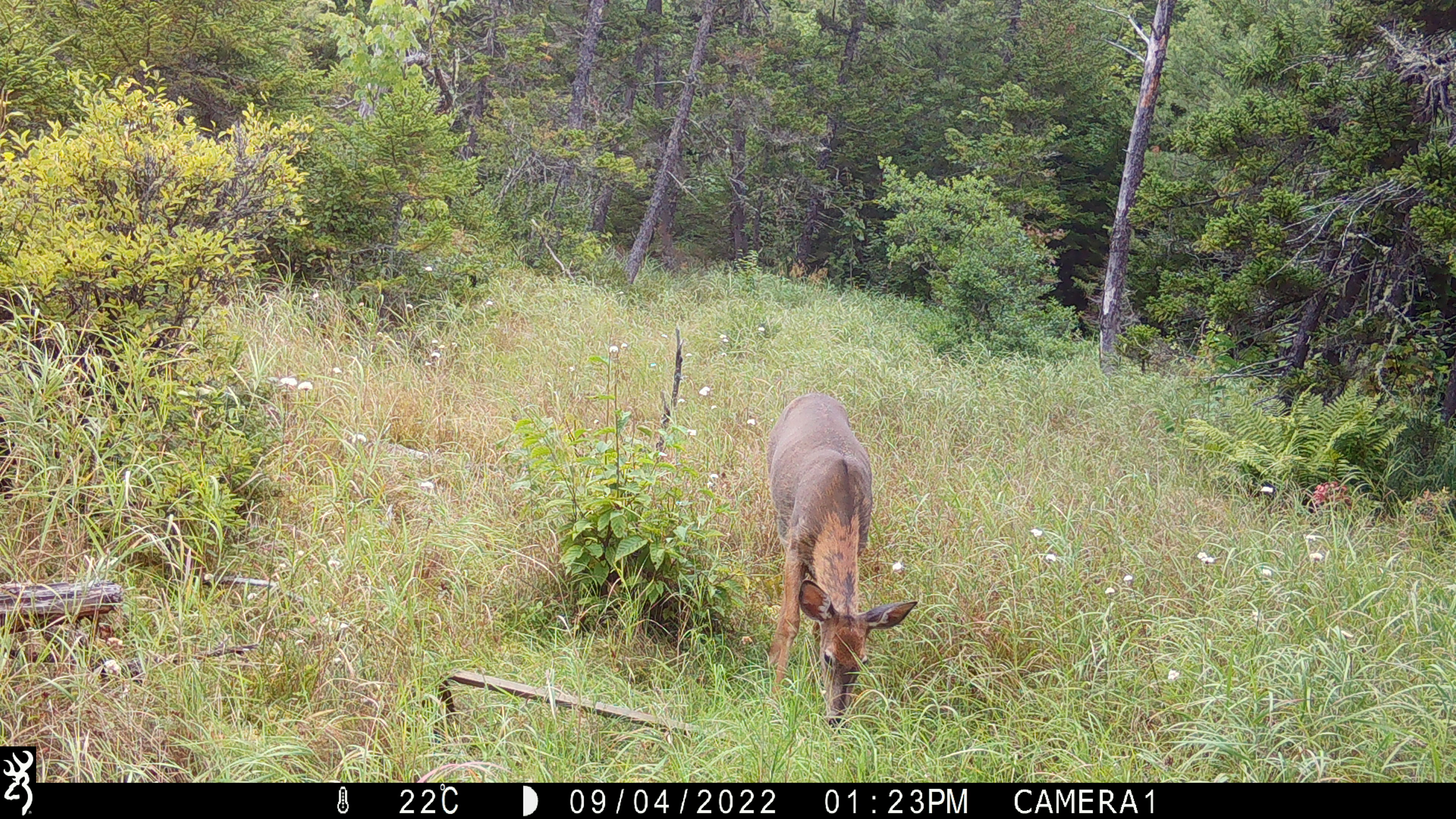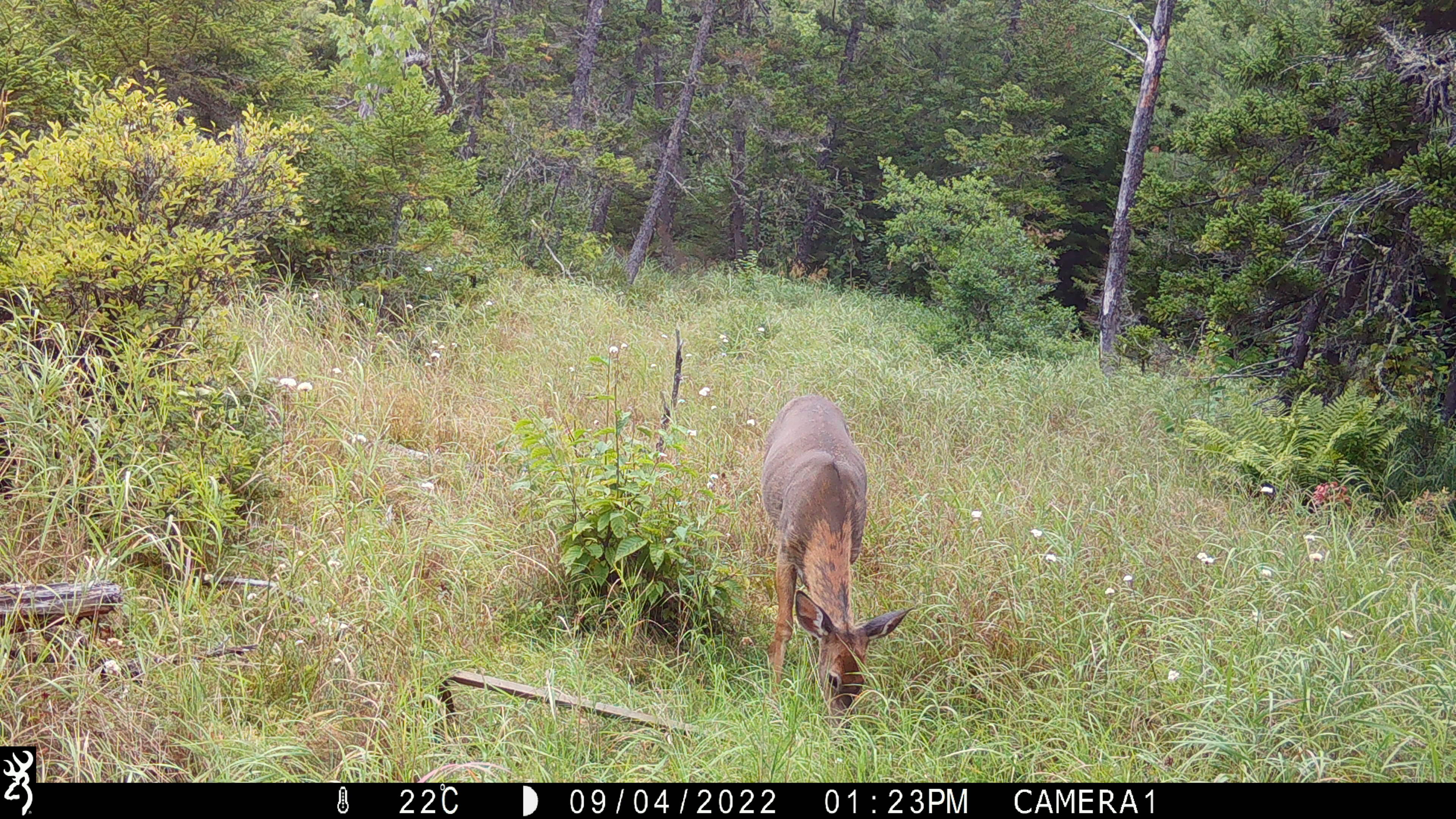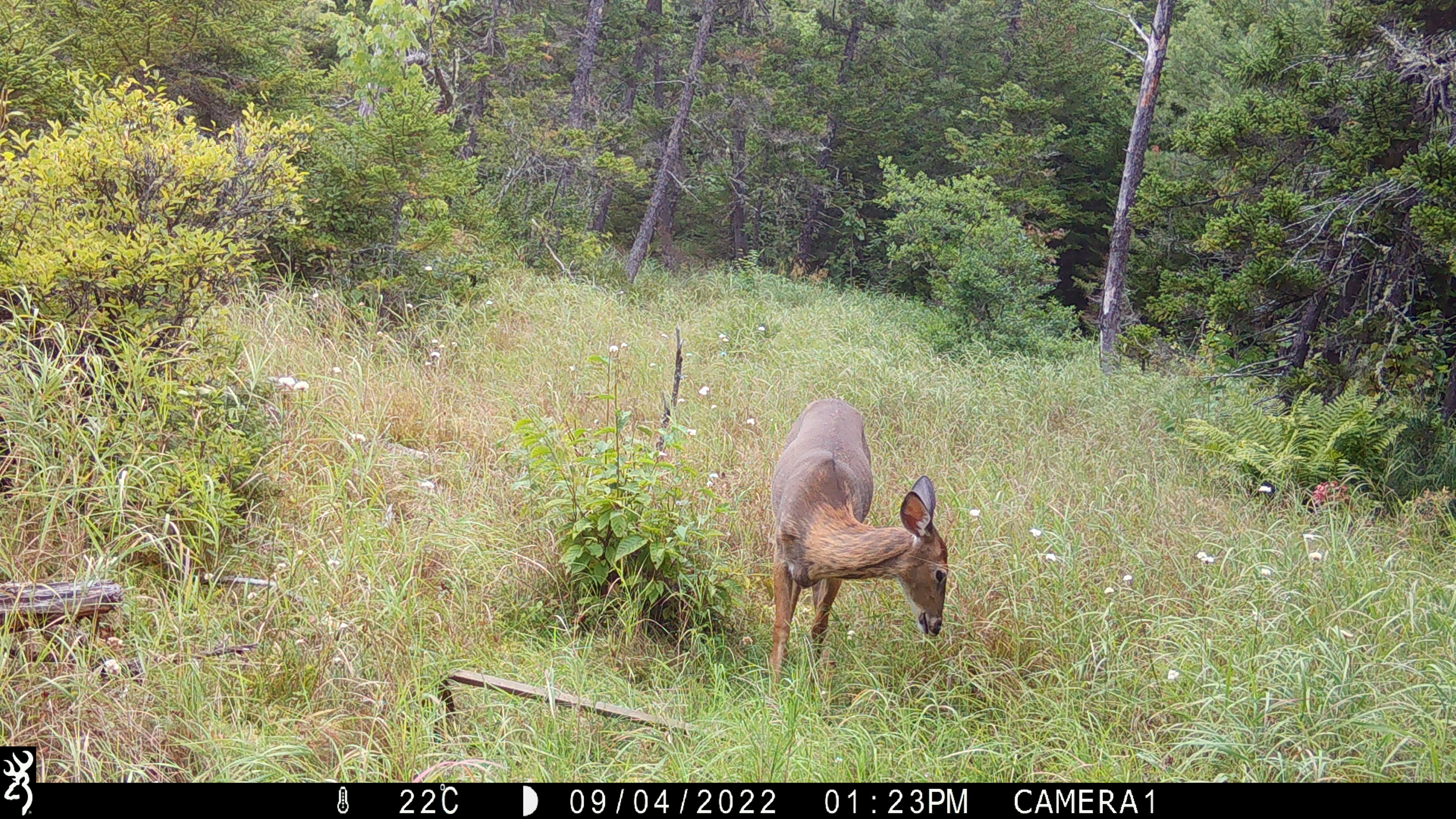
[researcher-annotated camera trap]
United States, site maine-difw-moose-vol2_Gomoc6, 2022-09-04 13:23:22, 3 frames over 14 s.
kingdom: Animalia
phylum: Chordata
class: Mammalia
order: Artiodactyla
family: Cervidae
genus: Odocoileus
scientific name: Odocoileus virginianus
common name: white-tailed deer